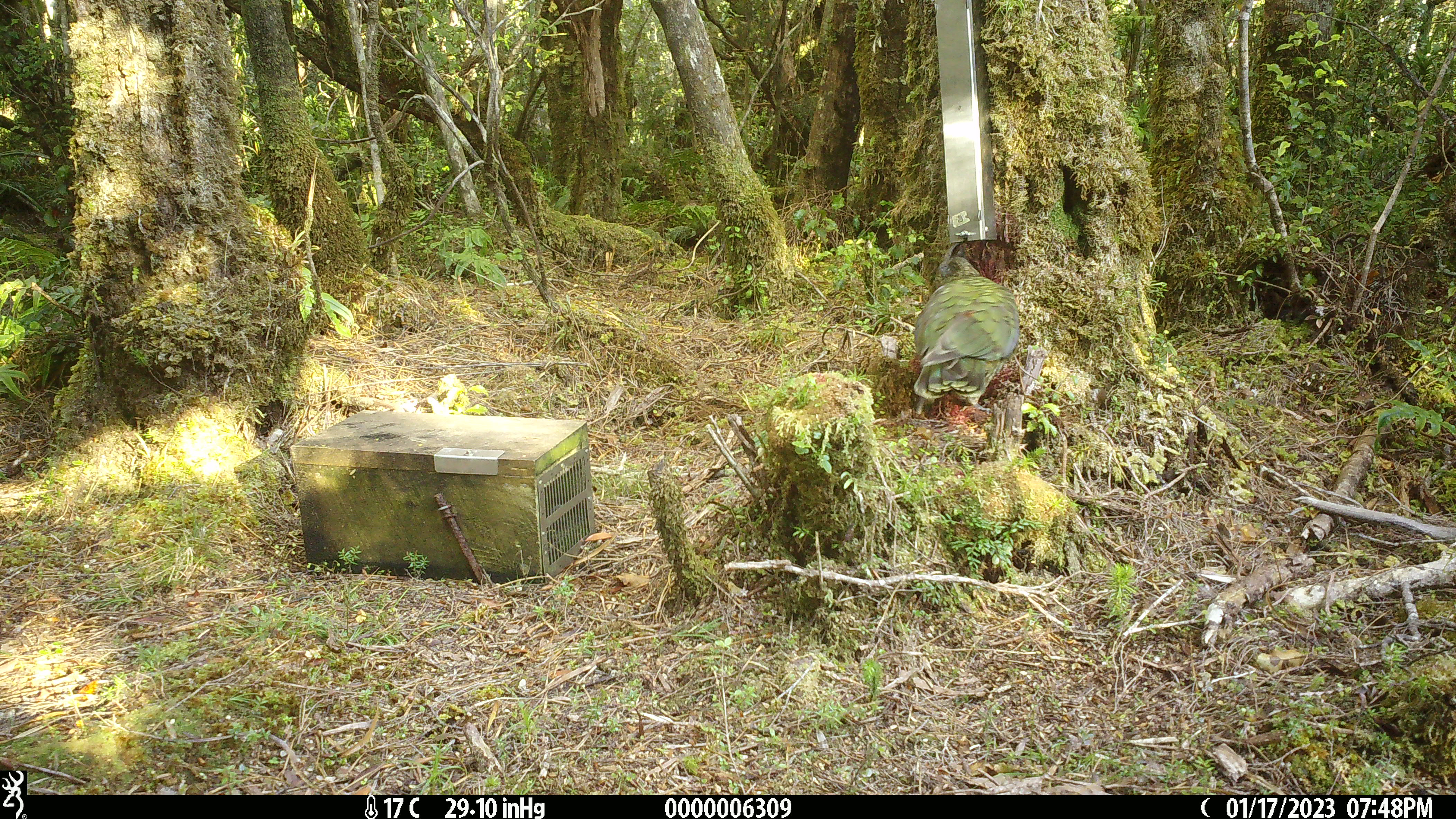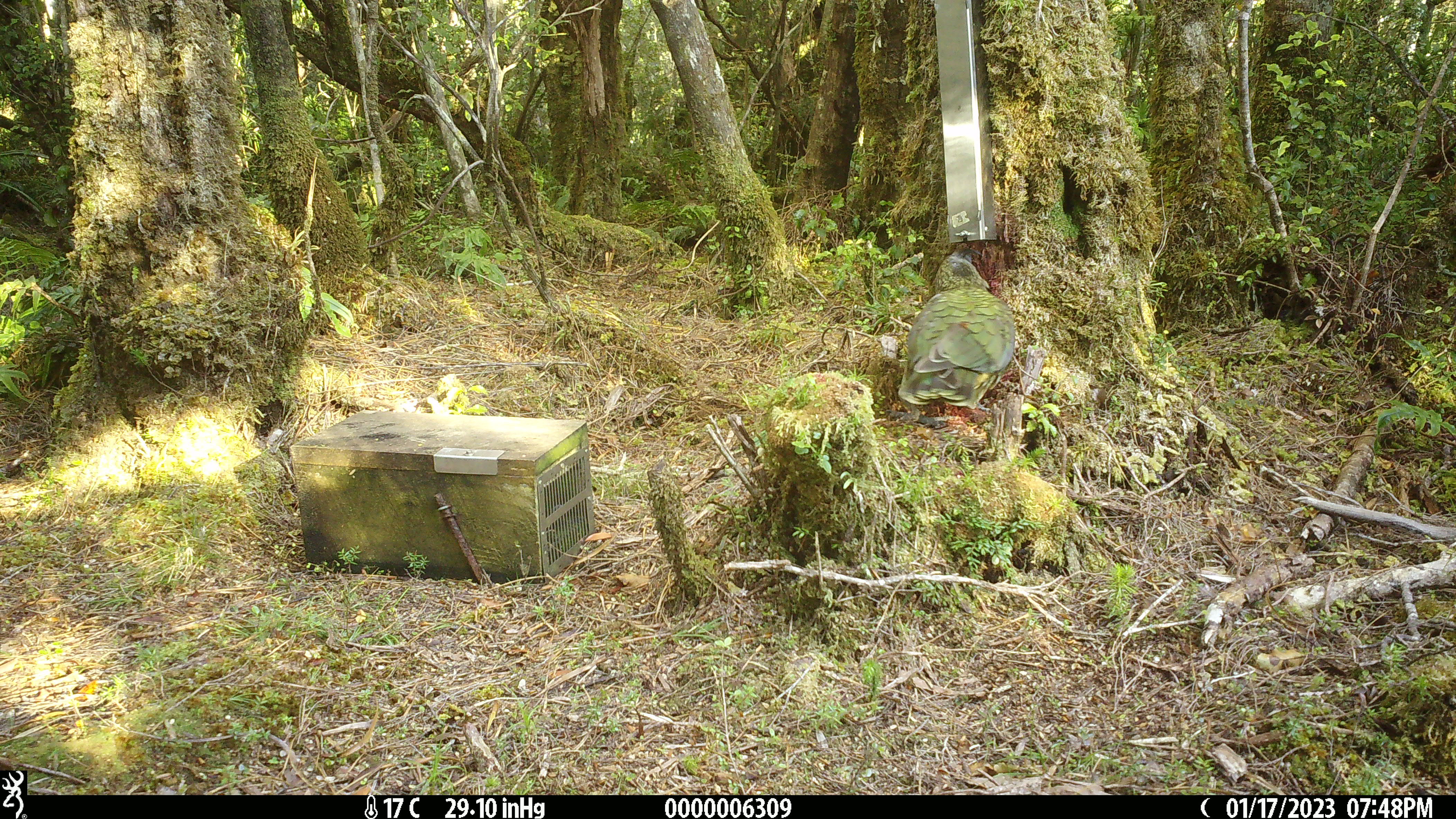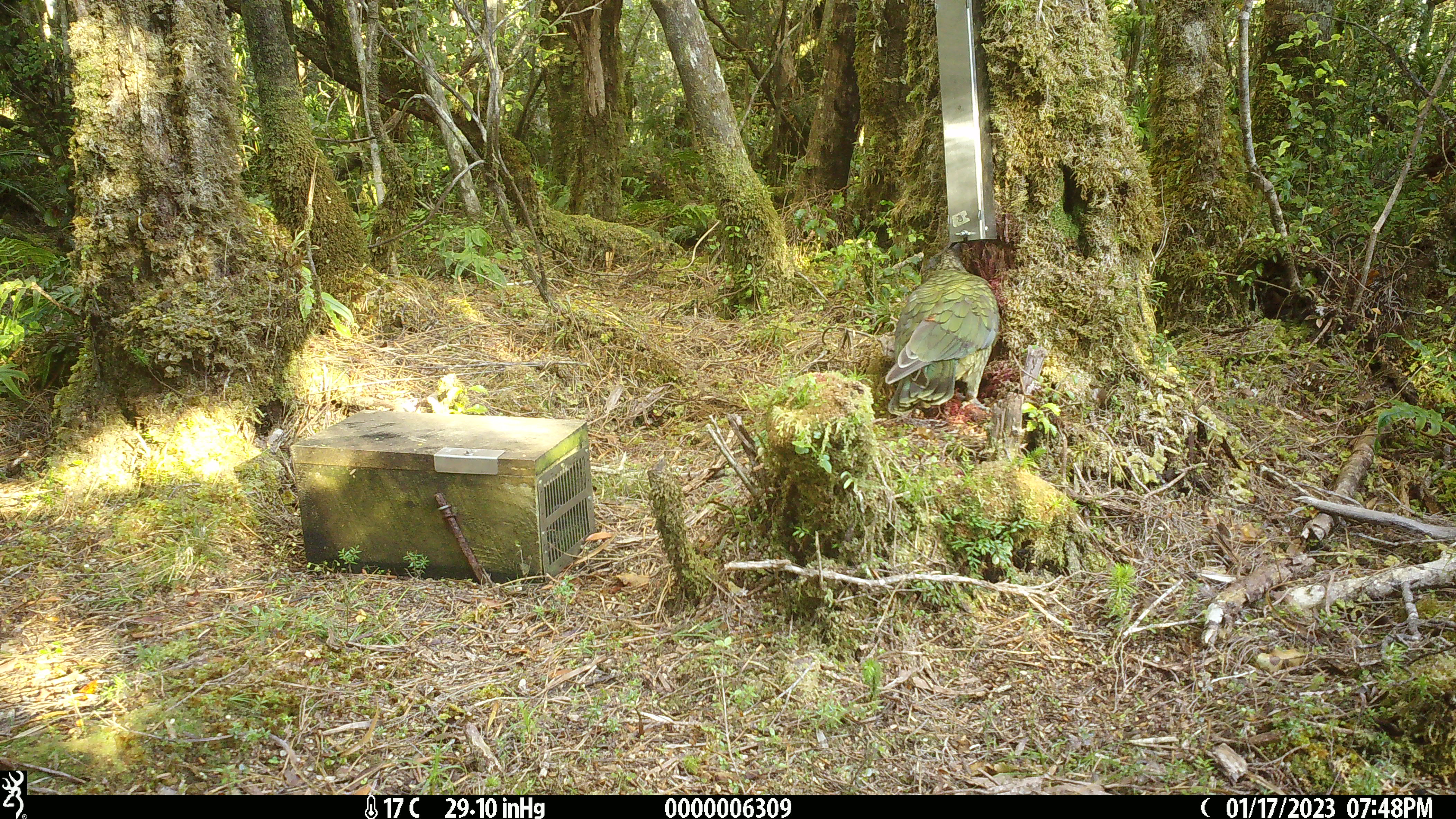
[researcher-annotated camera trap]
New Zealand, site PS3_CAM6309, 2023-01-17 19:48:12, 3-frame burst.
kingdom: Animalia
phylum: Chordata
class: Aves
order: Psittaciformes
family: Strigopidae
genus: Nestor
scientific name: Nestor notabilis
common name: kea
Kea (Nestor notabilis).